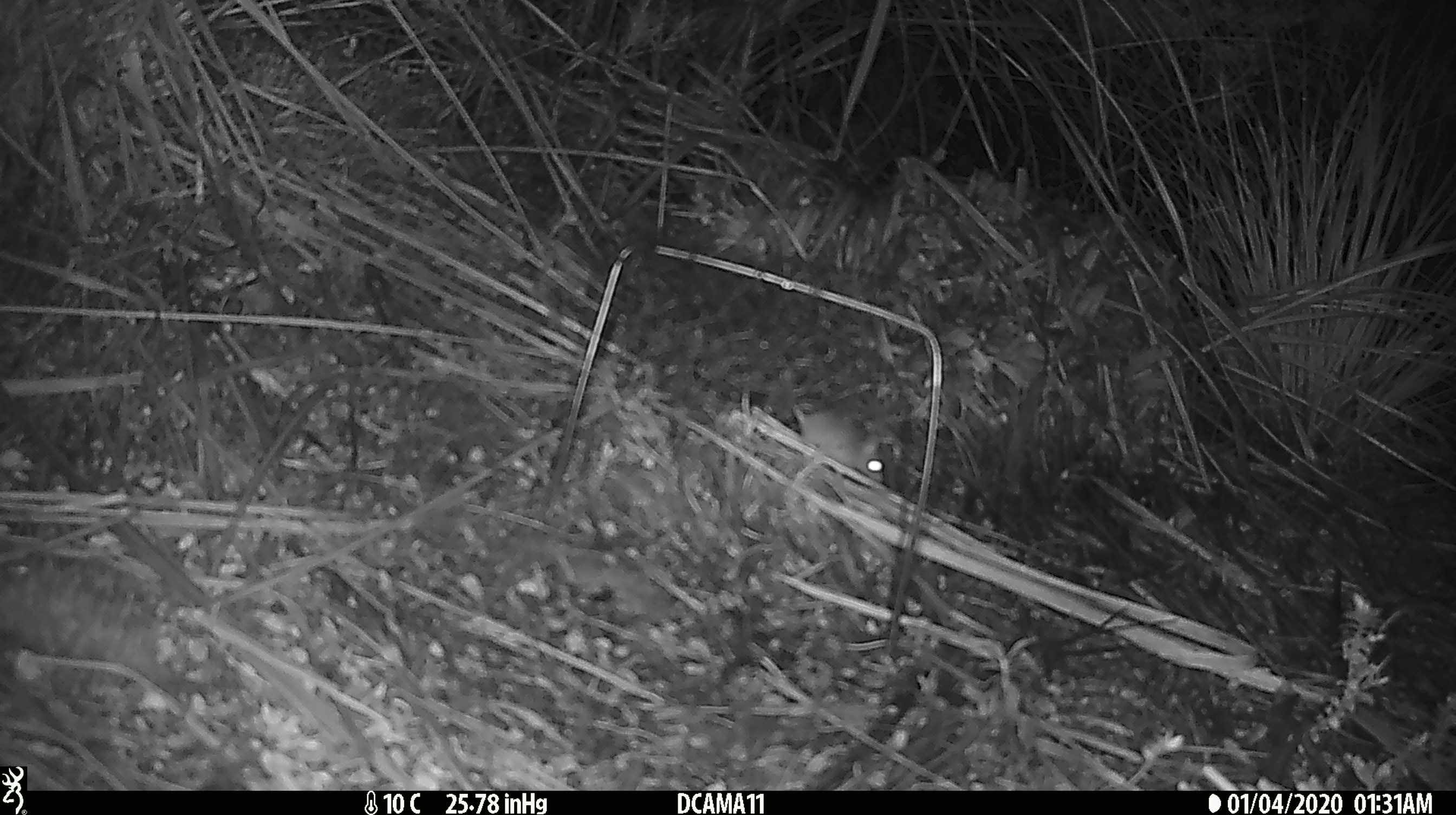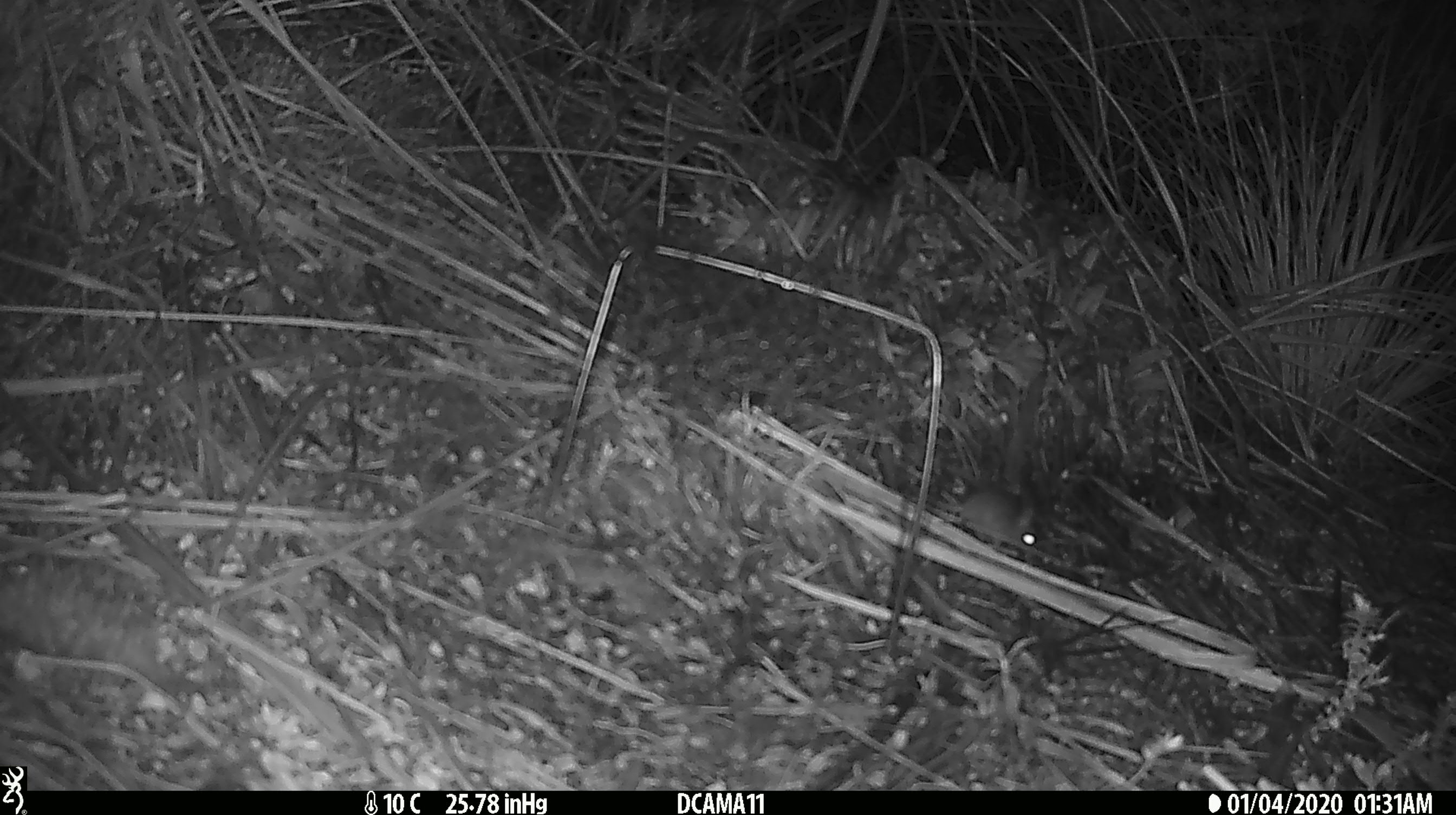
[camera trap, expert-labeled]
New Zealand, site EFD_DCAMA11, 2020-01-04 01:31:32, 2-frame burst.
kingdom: Animalia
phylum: Chordata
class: Mammalia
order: Rodentia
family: Muridae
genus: Mus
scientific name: Mus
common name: mouse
Mouse (Mus).